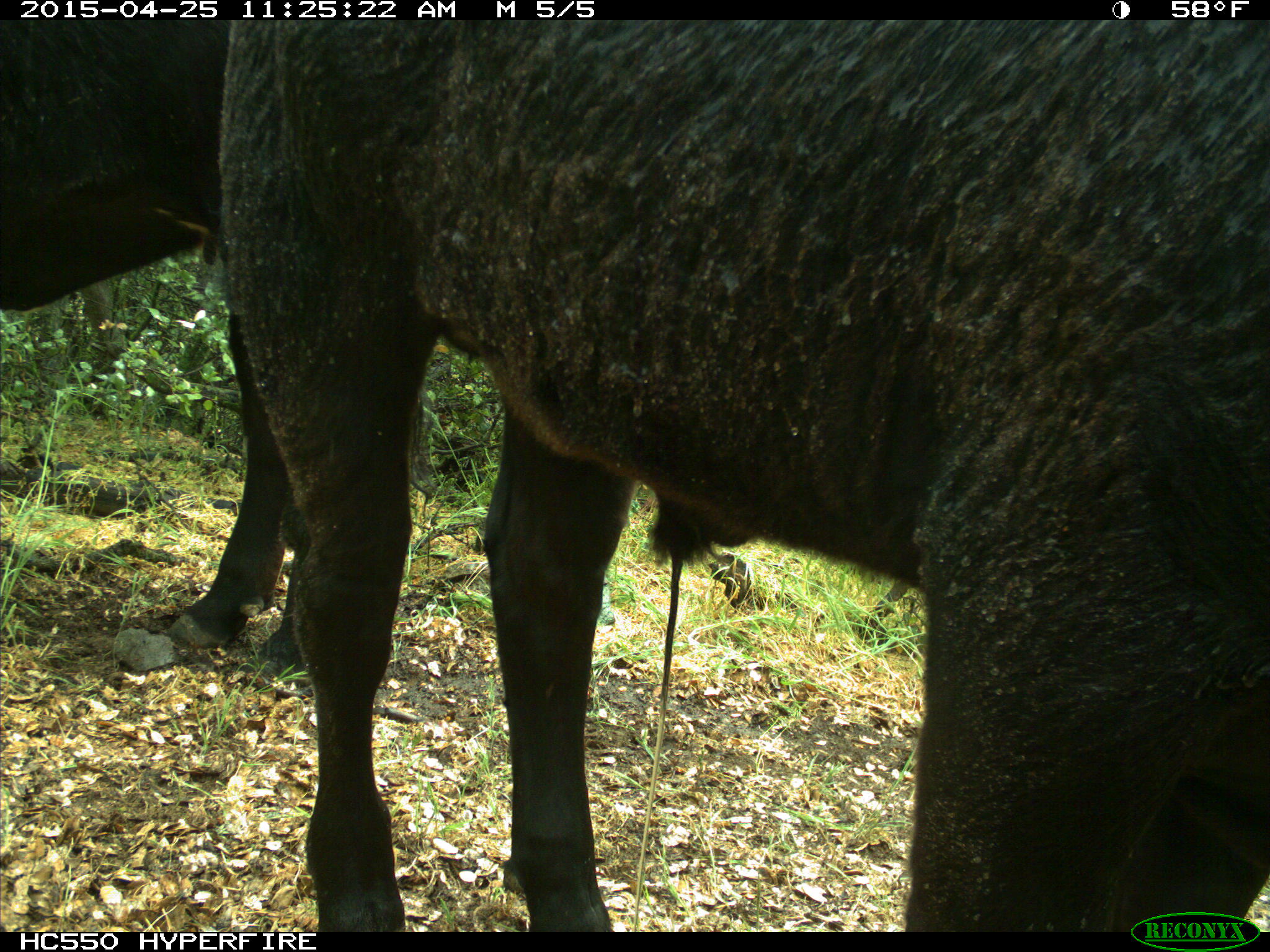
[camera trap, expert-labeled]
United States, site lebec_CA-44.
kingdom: Animalia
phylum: Chordata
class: Mammalia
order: Artiodactyla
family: Suidae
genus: Sus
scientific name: Sus scrofa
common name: wild boar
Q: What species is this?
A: Sus scrofa (wild boar).